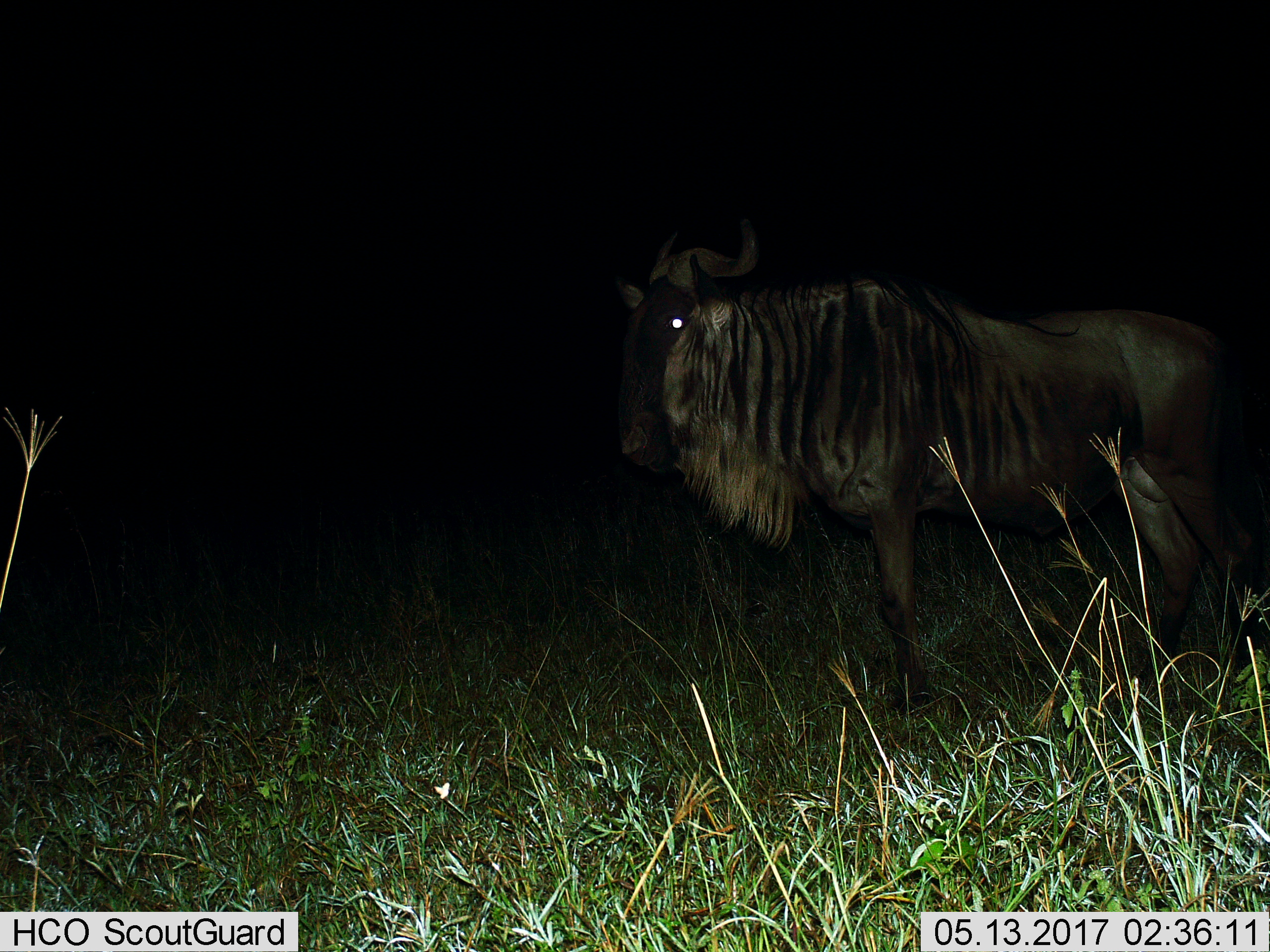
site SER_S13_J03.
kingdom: Animalia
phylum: Chordata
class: Mammalia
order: Artiodactyla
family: Bovidae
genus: Connochaetes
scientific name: Connochaetes taurinus taurinus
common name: blue wildebeest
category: wildebeestblue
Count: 1.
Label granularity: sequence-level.